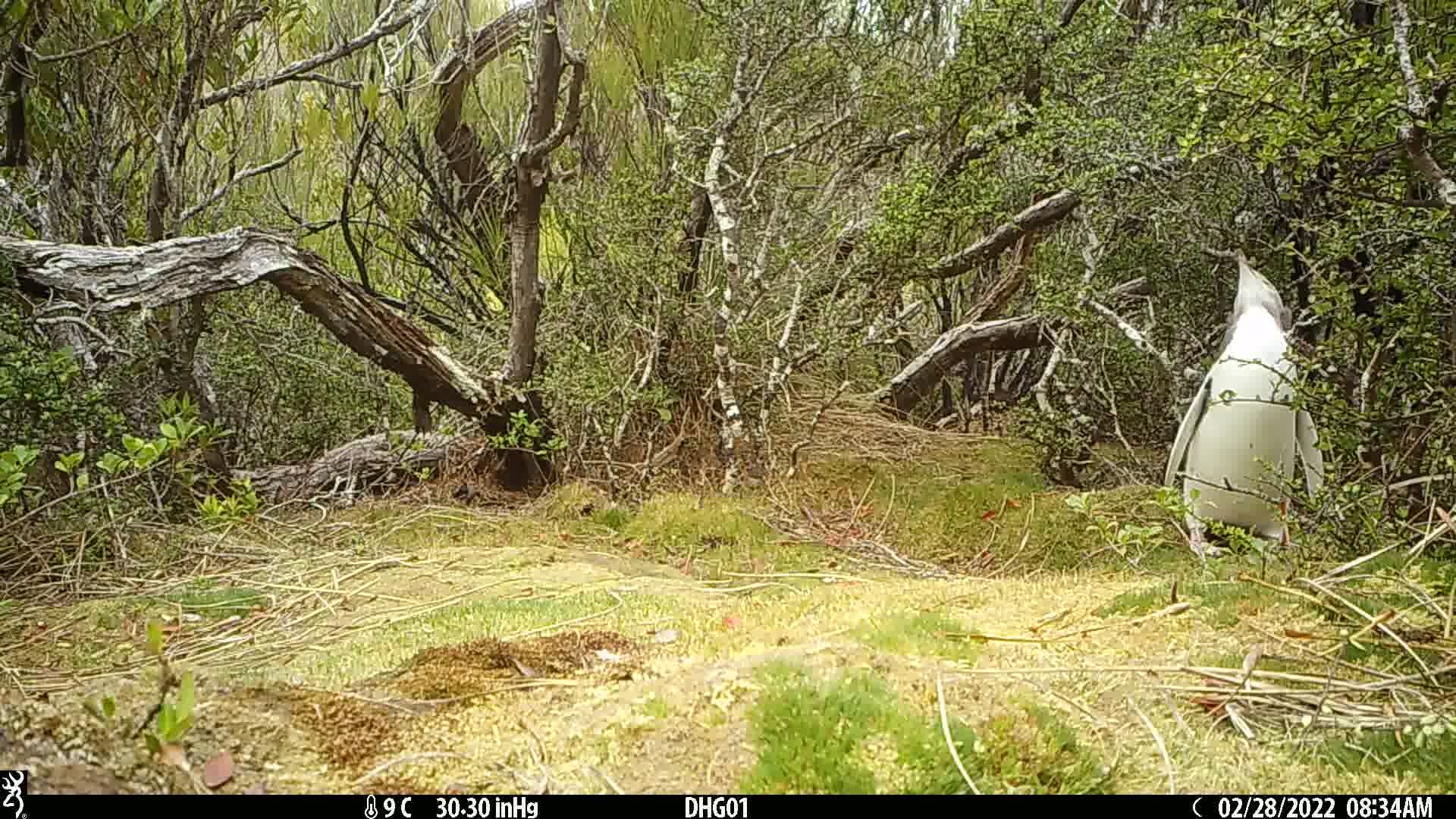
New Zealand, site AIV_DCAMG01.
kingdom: Animalia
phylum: Chordata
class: Aves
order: Sphenisciformes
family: Spheniscidae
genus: Megadyptes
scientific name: Megadyptes antipodes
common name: yellow-eyed penguin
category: yellow eyed penguin